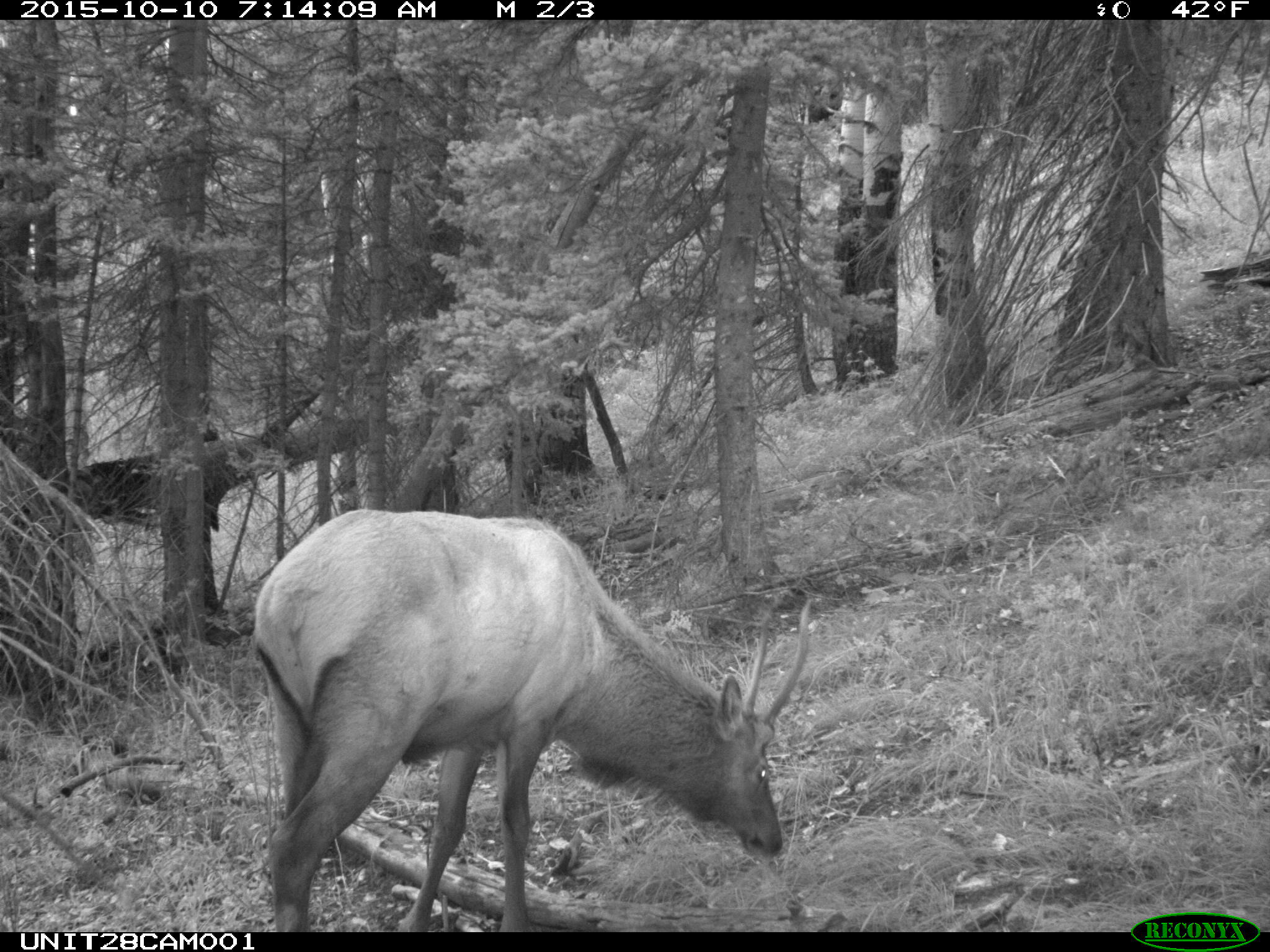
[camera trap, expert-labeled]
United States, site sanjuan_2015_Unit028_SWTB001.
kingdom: Animalia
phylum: Chordata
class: Mammalia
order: Artiodactyla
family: Cervidae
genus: Cervus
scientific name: Cervus elaphus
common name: red deer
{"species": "Cervus elaphus (red deer)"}